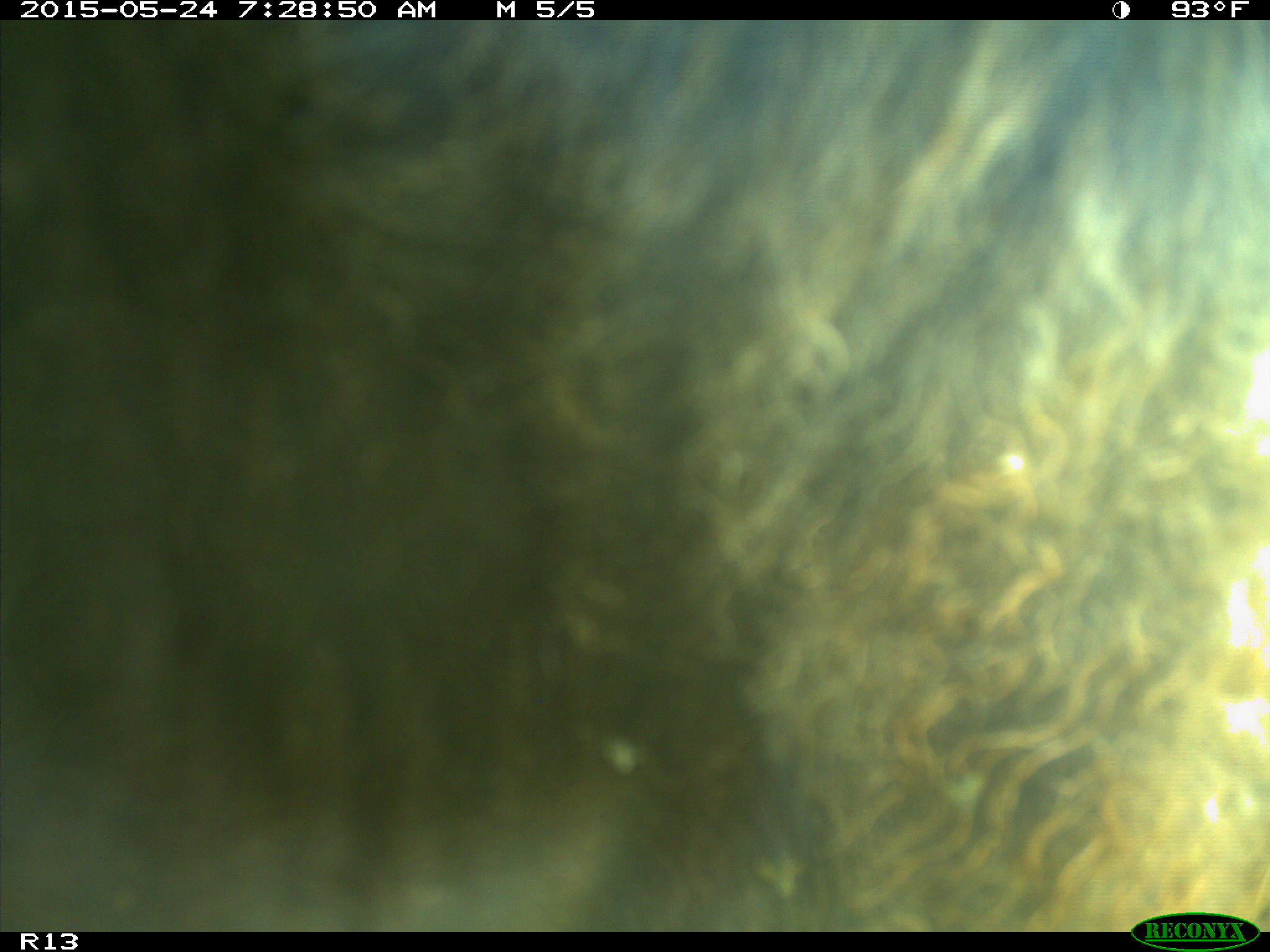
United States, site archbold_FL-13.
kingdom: Animalia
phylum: Chordata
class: Mammalia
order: Artiodactyla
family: Bovidae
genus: Bos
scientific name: Bos taurus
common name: domestic cow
Bos taurus (domestic cow).